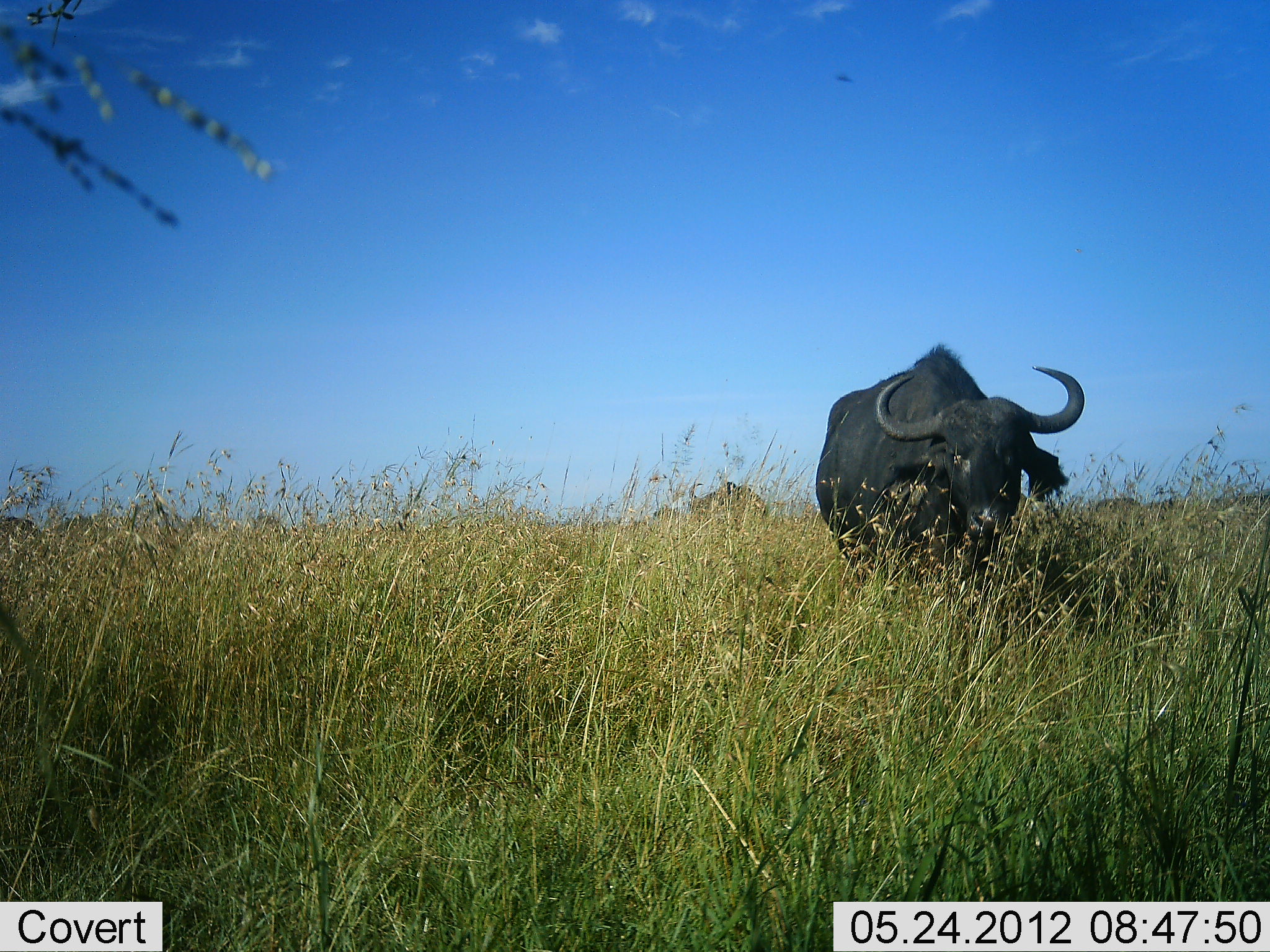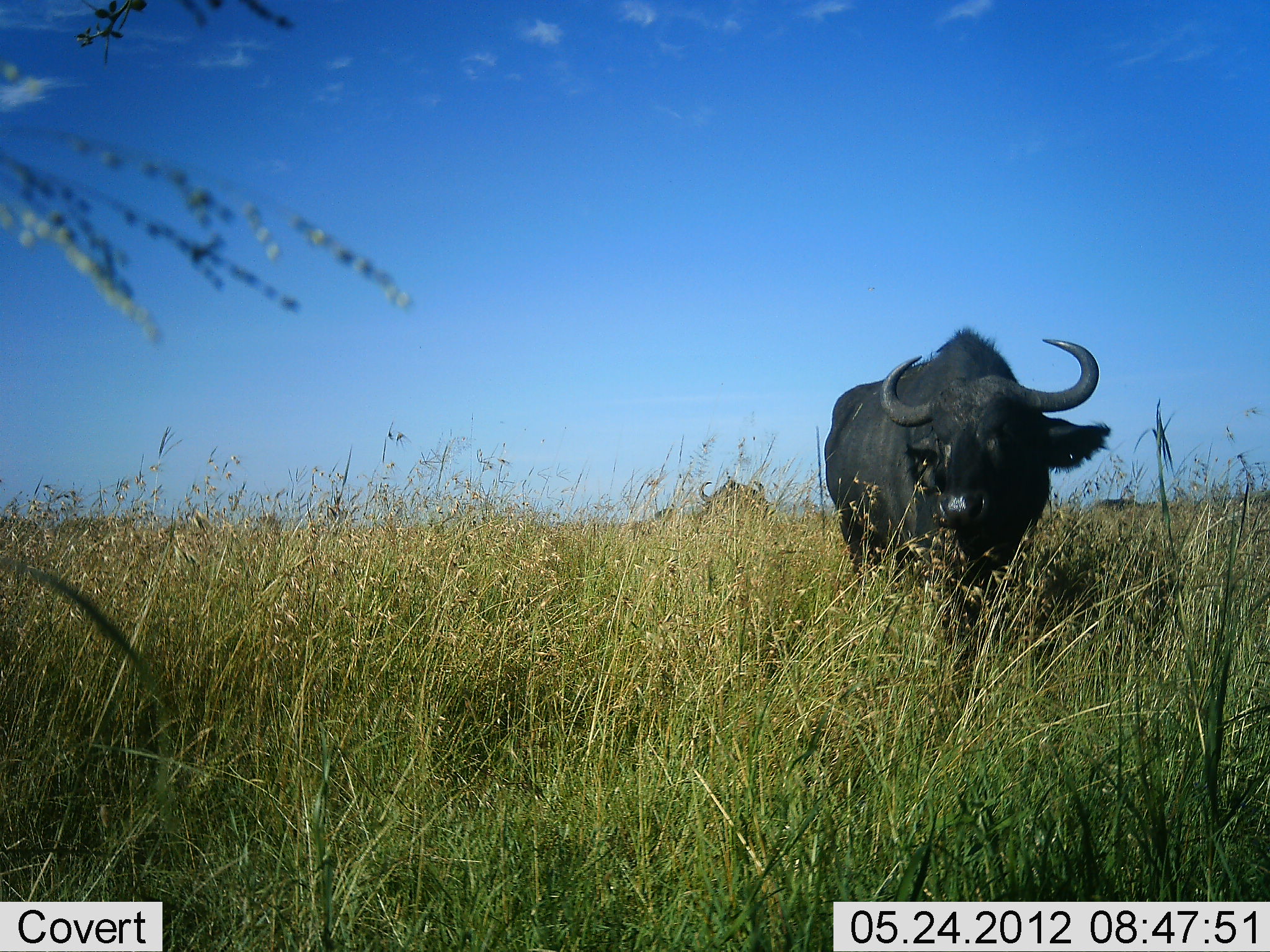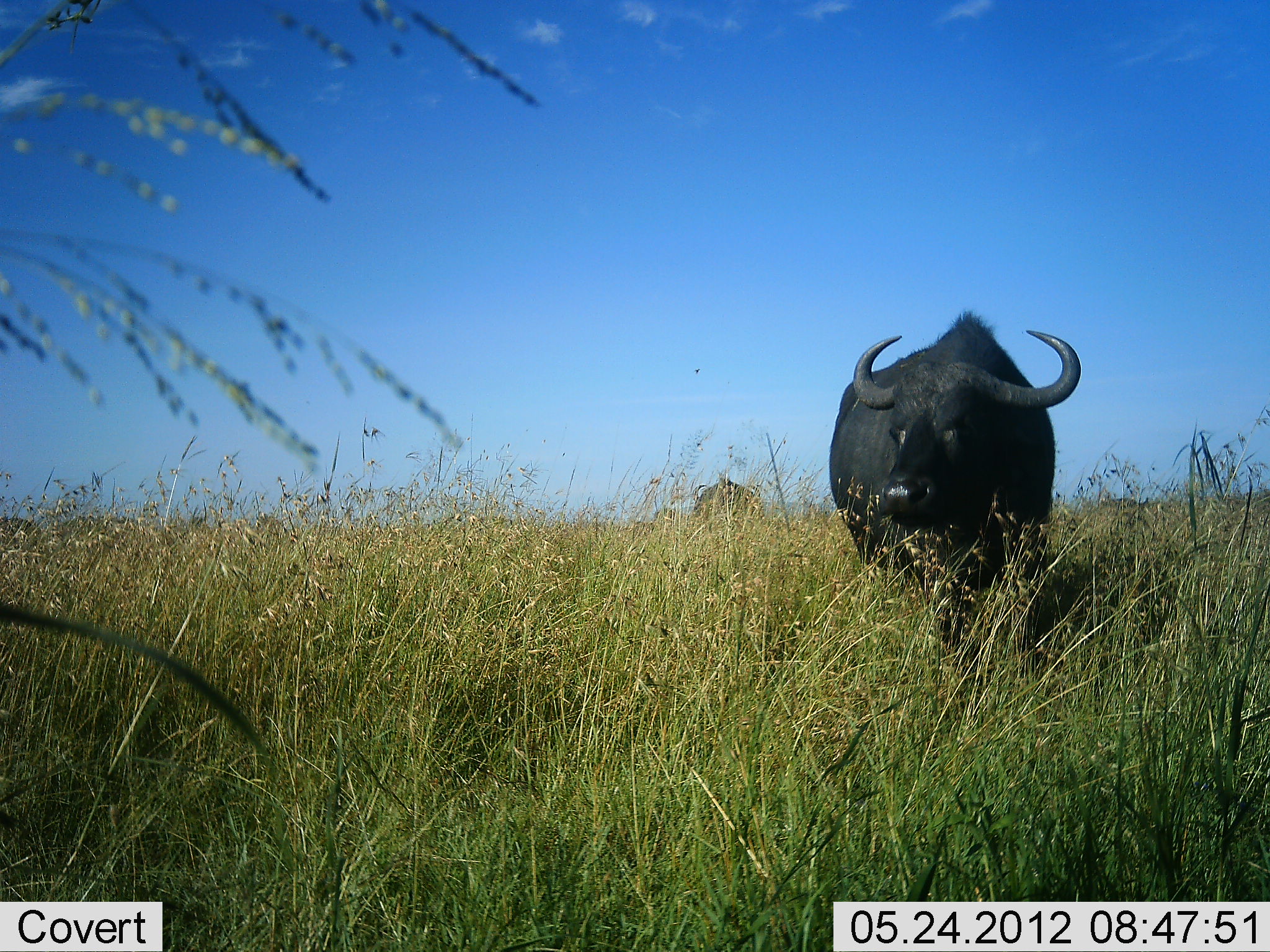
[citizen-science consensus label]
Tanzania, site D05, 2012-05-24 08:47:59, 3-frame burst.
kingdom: Animalia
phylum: Chordata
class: Mammalia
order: Artiodactyla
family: Bovidae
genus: Syncerus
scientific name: Syncerus caffer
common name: cape buffalo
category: buffalo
Buffalo (cape buffalo) (Syncerus caffer), count 1. Behavior (volunteer vote fractions): standing 70%, resting 0%, moving 30%, interacting 0%. Young present (vote fraction): 0%. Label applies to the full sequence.